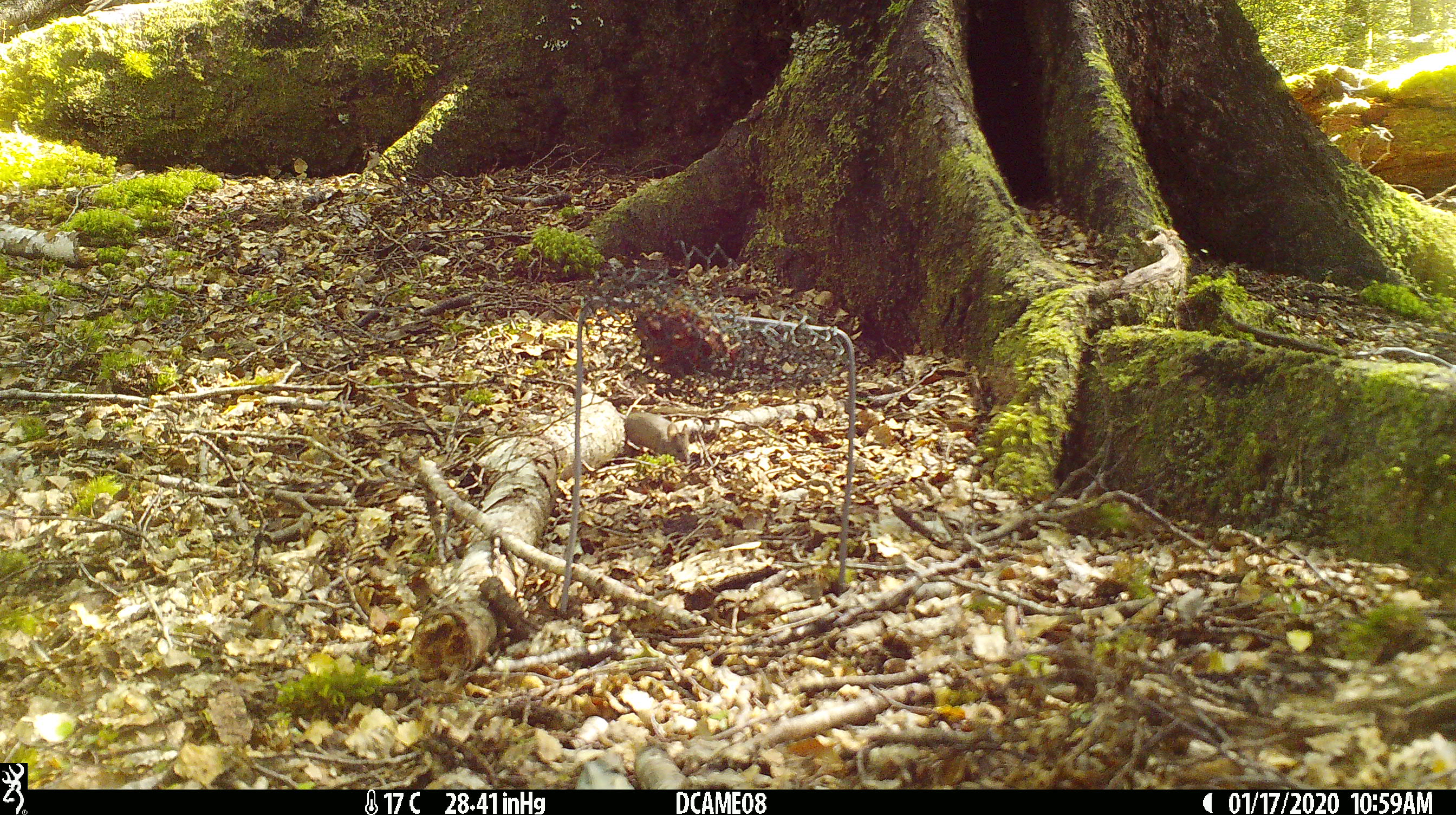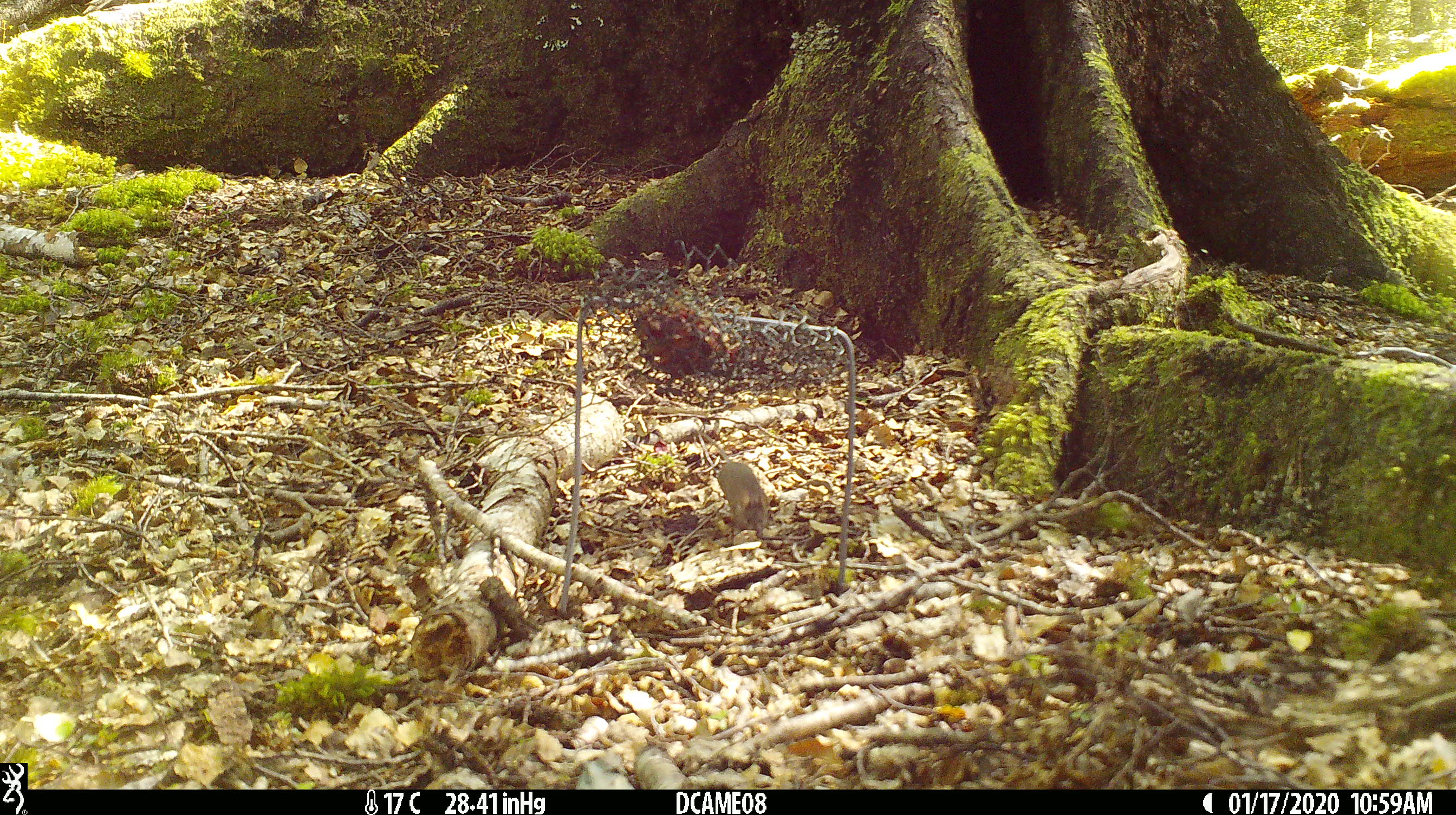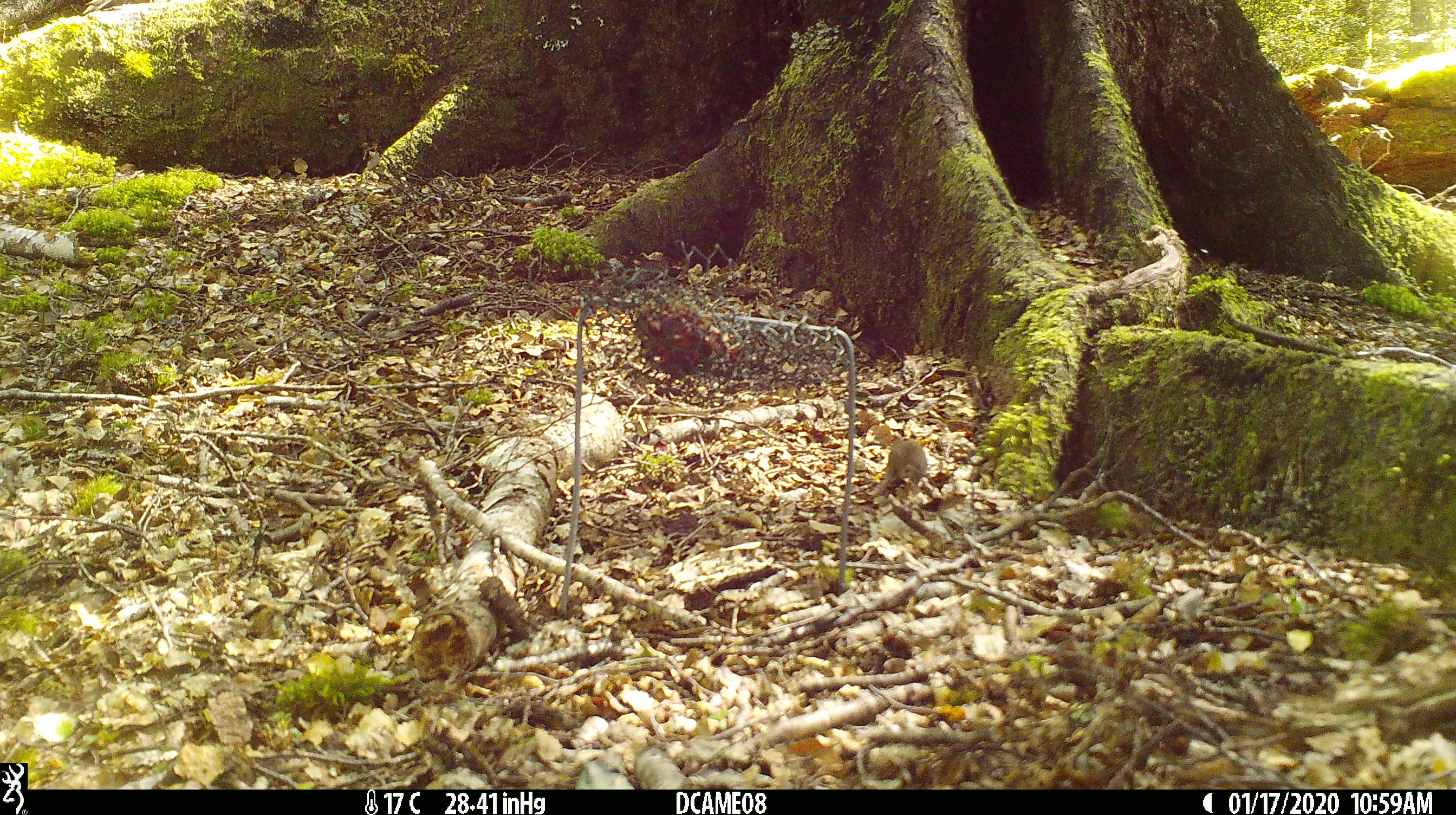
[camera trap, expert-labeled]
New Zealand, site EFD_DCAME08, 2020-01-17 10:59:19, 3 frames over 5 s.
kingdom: Animalia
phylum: Chordata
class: Mammalia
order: Rodentia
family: Muridae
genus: Mus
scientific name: Mus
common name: mouse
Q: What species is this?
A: Mouse (Mus).